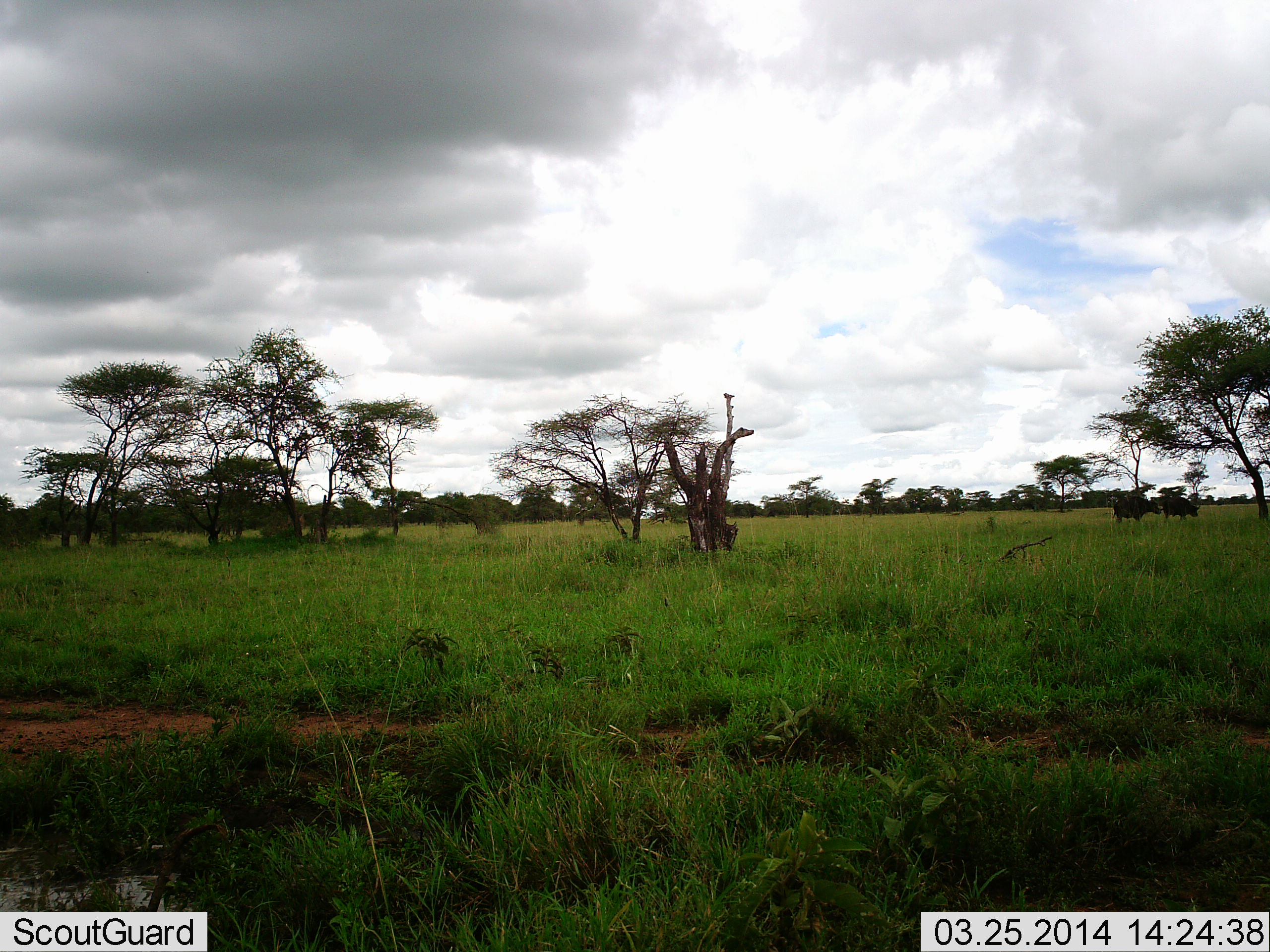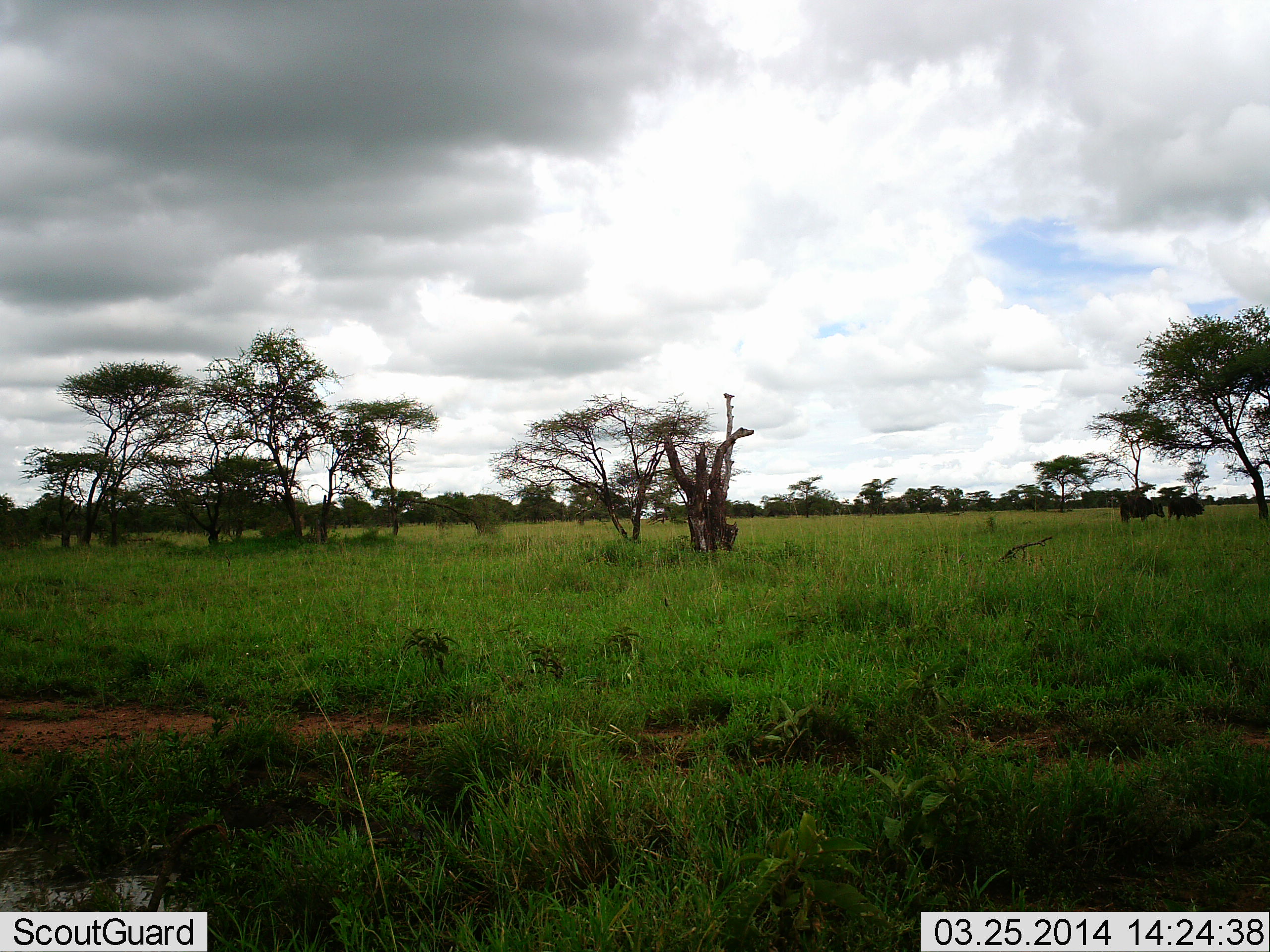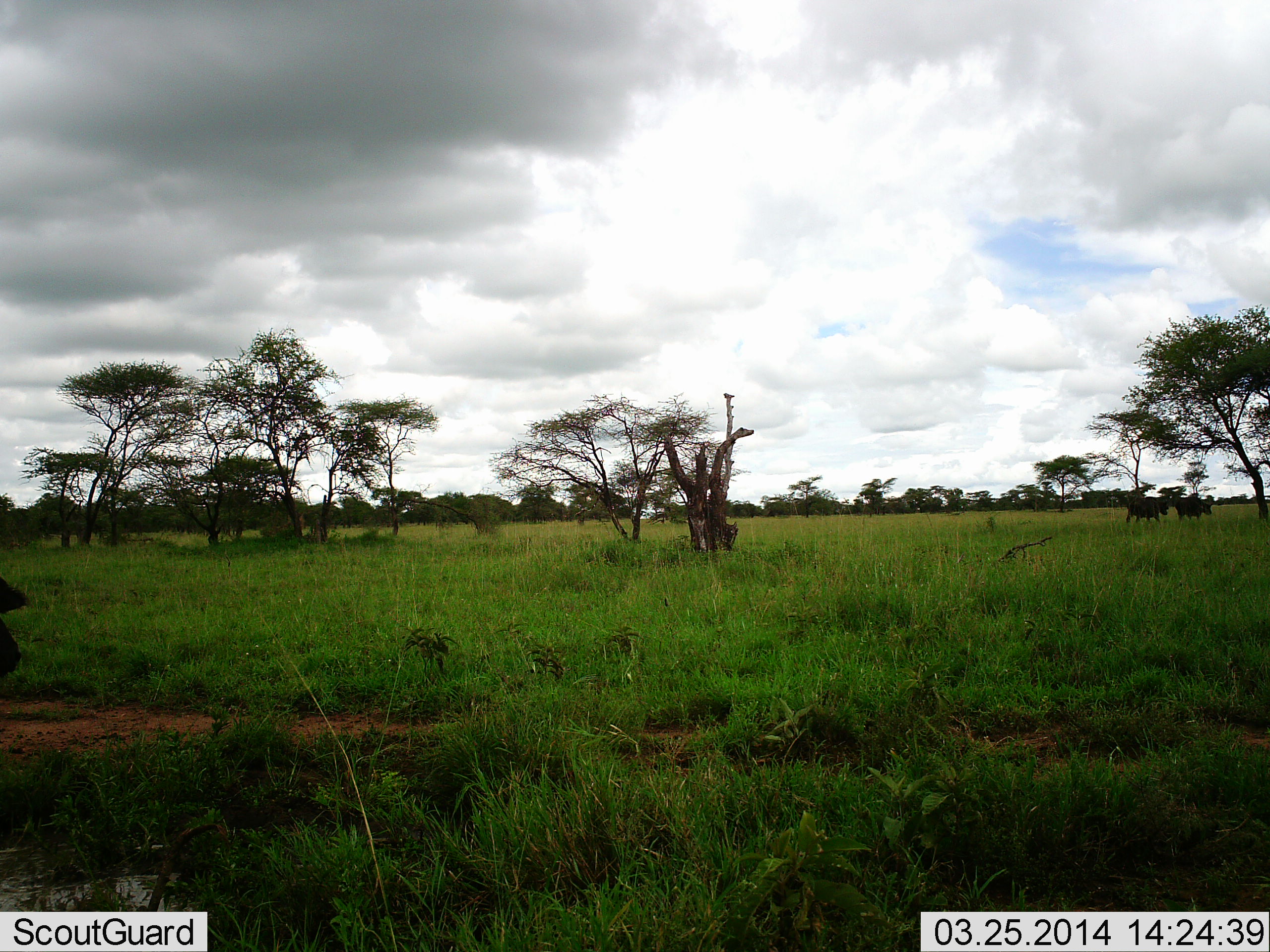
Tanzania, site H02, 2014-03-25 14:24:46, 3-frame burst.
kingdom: Animalia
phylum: Chordata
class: Mammalia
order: Artiodactyla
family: Bovidae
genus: Connochaetes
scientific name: Connochaetes taurinus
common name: blue wildebeest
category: wildebeest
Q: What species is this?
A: Wildebeest (blue wildebeest) (Connochaetes taurinus).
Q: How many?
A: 2.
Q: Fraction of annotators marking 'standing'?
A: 13%.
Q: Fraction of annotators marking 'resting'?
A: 0%.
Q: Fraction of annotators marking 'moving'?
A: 87%.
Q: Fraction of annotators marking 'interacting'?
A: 0%.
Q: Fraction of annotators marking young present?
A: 0%.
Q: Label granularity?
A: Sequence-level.